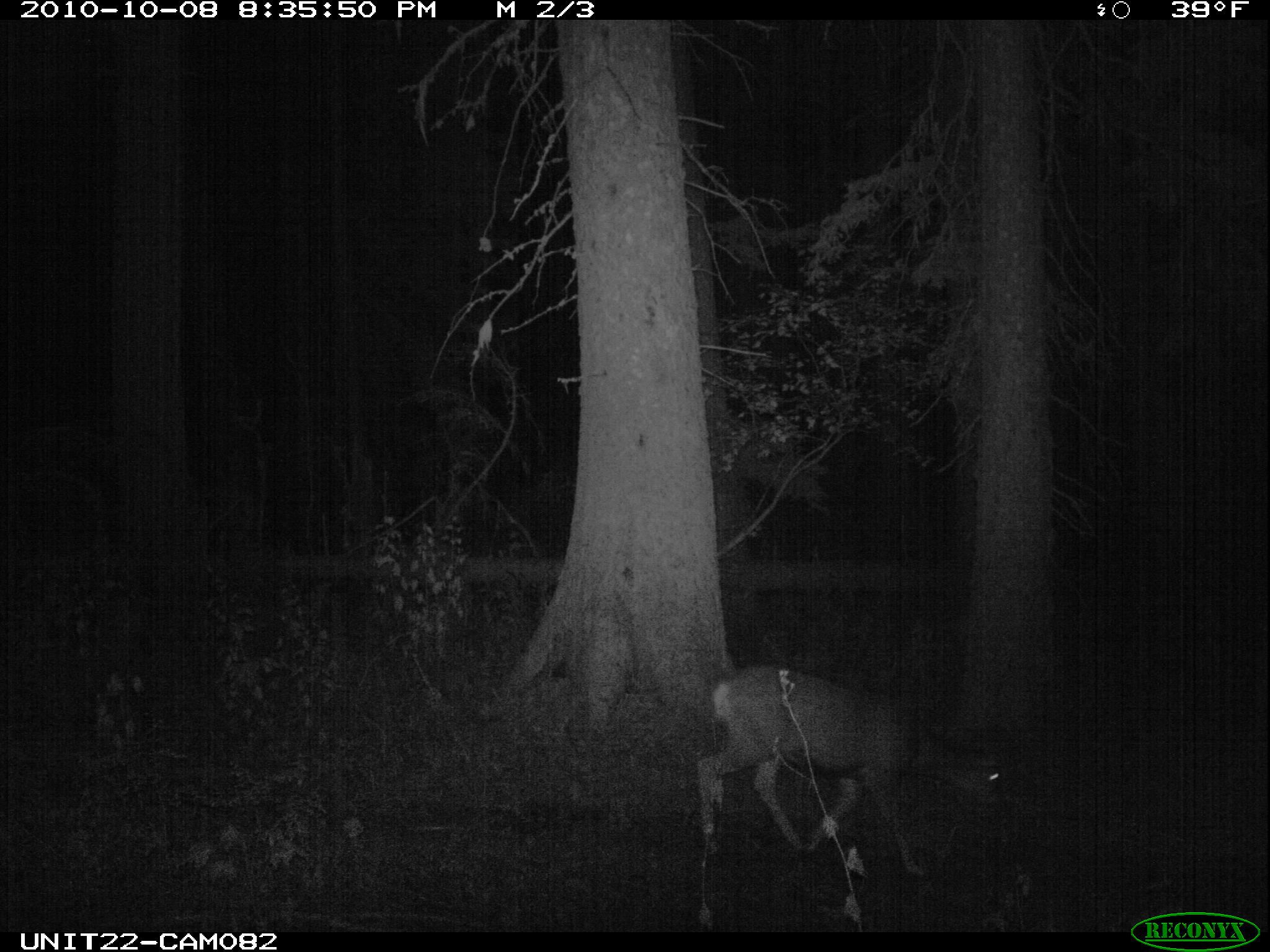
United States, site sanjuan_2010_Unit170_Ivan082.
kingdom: Animalia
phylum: Chordata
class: Mammalia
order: Artiodactyla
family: Cervidae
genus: Odocoileus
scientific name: Odocoileus hemionus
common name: mule deer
Odocoileus hemionus (mule deer).